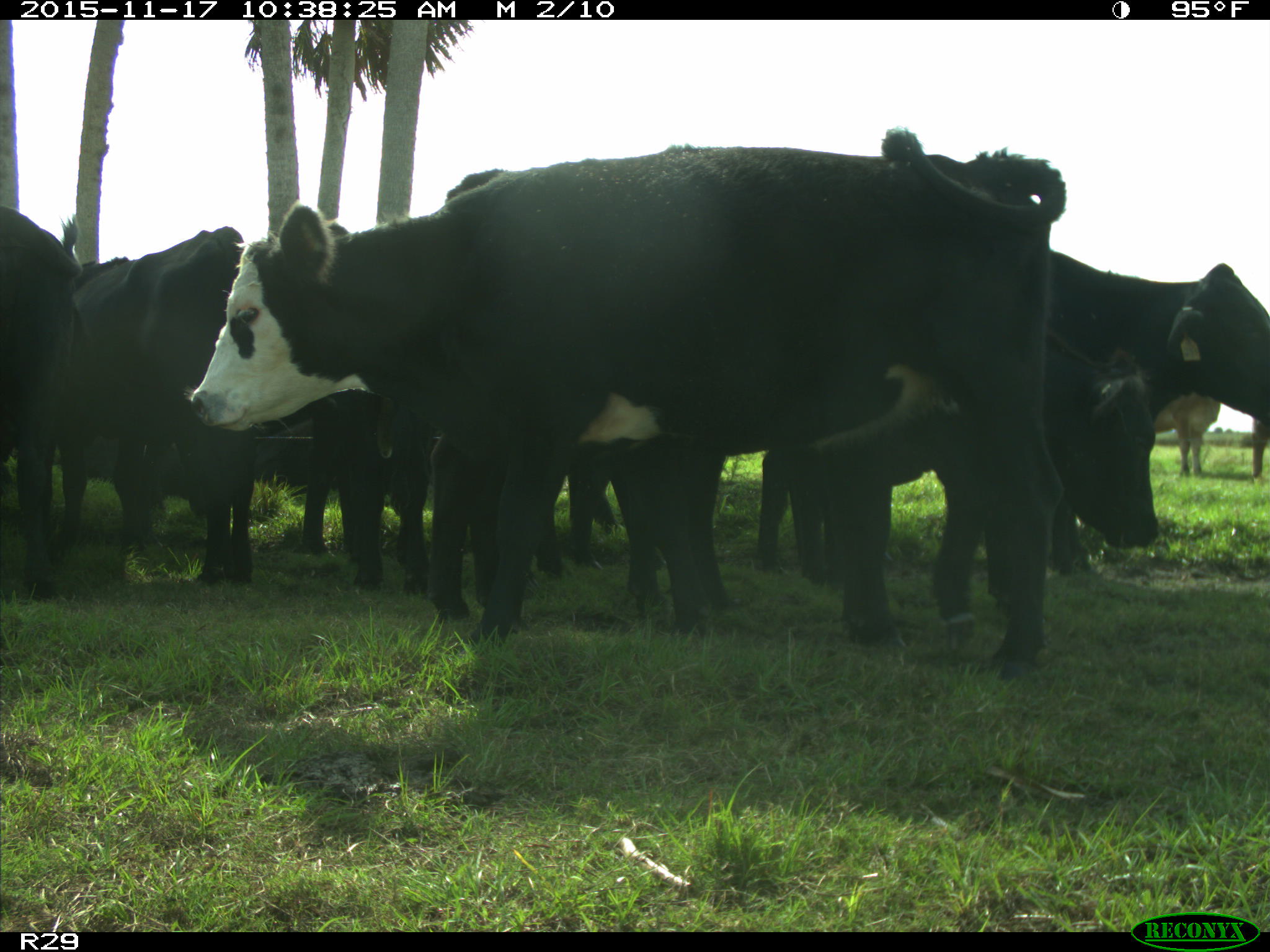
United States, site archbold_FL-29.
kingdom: Animalia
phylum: Chordata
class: Mammalia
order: Artiodactyla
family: Bovidae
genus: Bos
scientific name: Bos taurus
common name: domestic cow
Bos taurus (domestic cow).